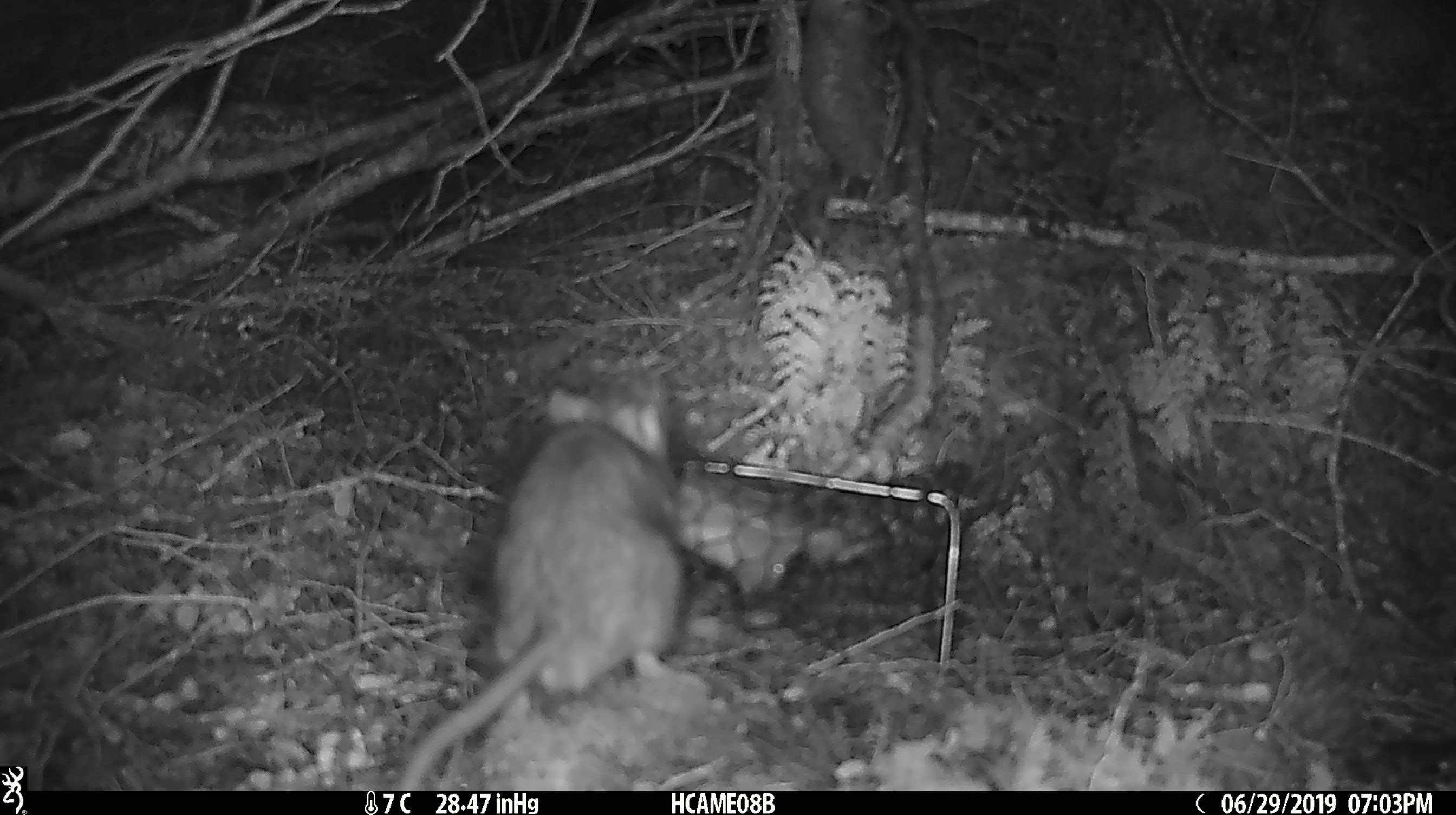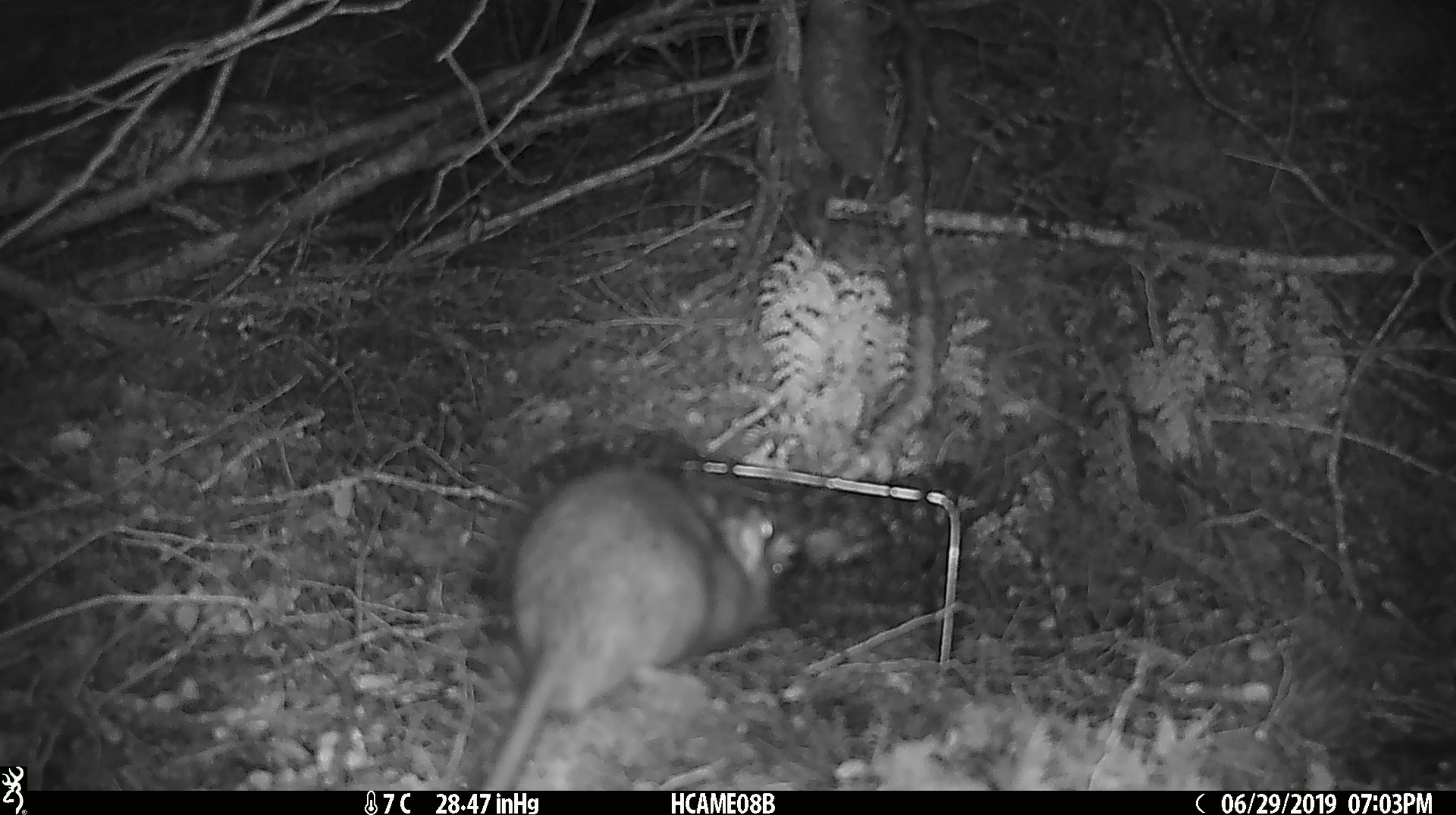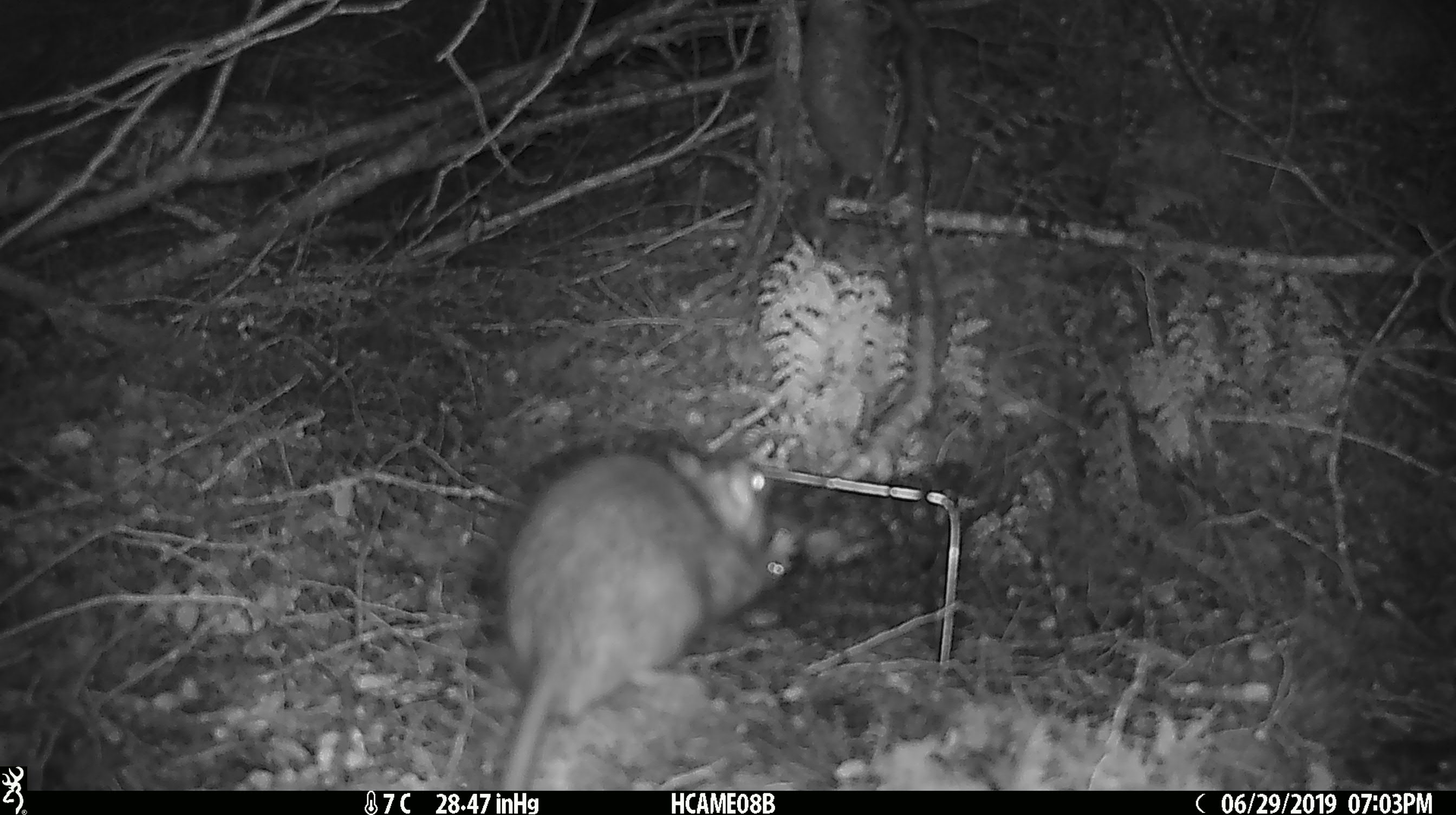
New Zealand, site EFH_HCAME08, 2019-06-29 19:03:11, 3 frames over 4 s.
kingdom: Animalia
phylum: Chordata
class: Mammalia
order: Rodentia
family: Muridae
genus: Rattus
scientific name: Rattus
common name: rat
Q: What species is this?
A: Rat (Rattus).